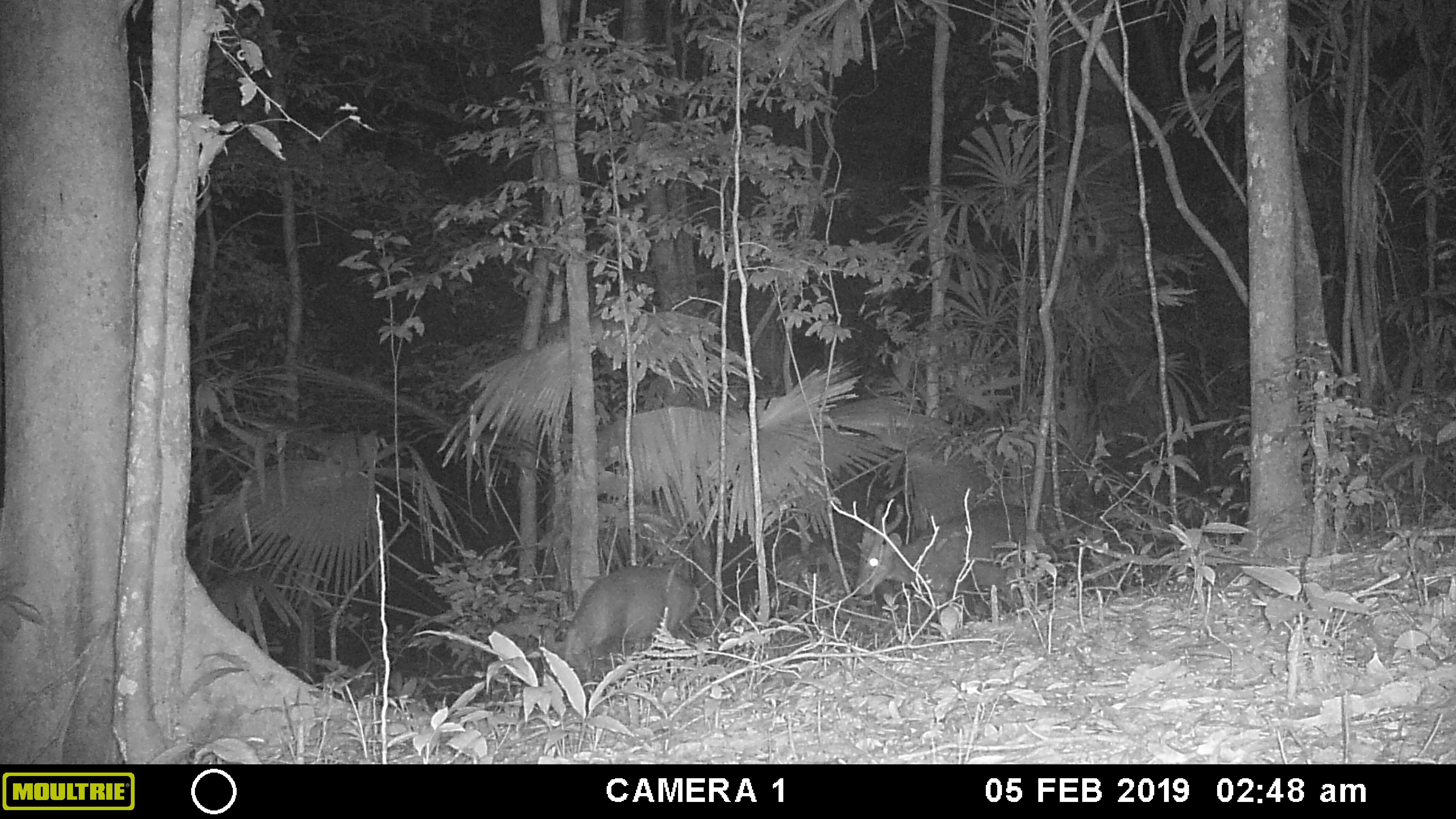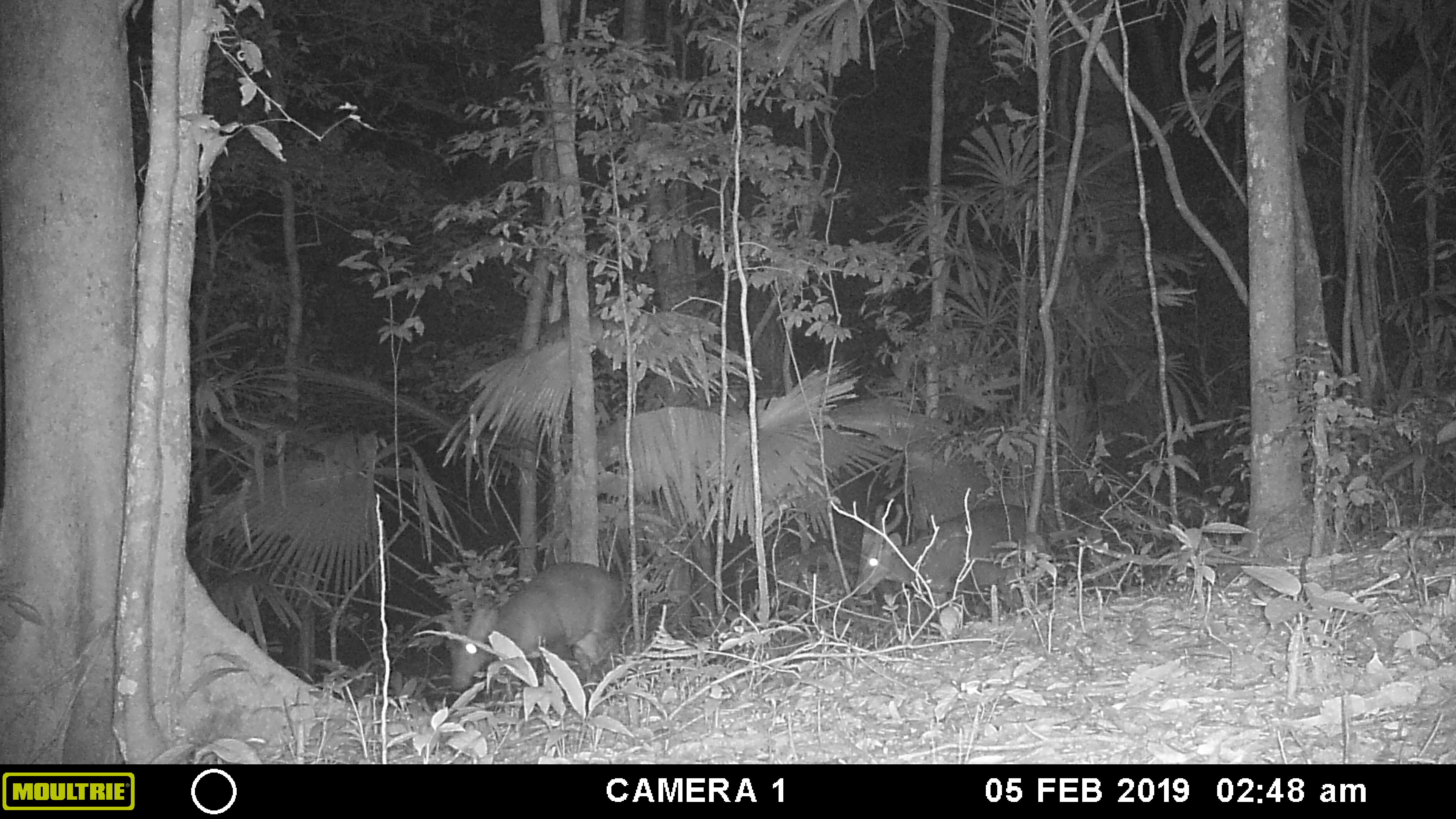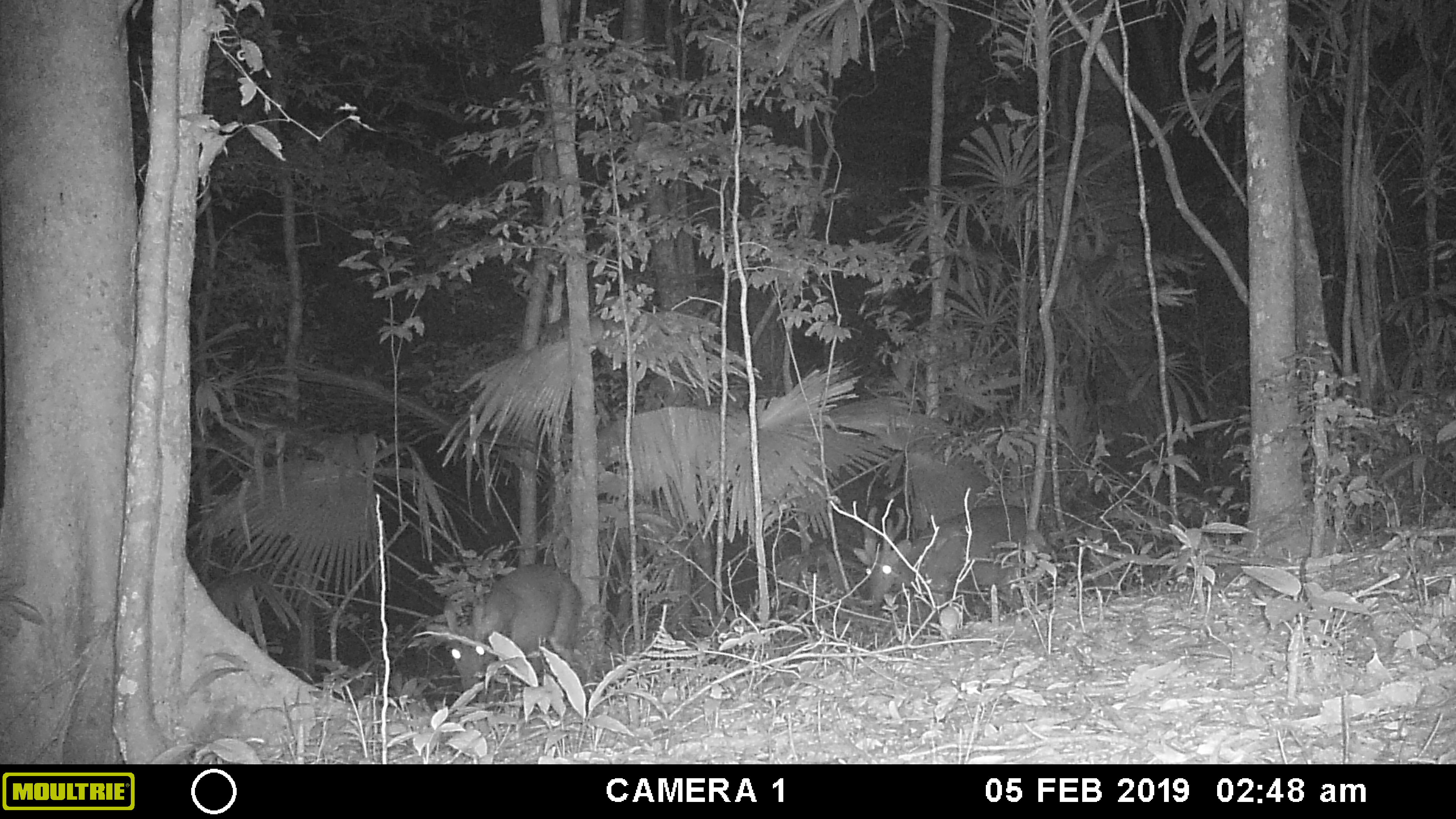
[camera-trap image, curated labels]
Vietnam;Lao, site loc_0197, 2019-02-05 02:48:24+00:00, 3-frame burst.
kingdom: Animalia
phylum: Chordata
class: Mammalia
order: Artiodactyla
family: Cervidae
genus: Muntiacus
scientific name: Muntiacus vuquangensis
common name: large-antlered muntjac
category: large antlered muntjac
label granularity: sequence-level